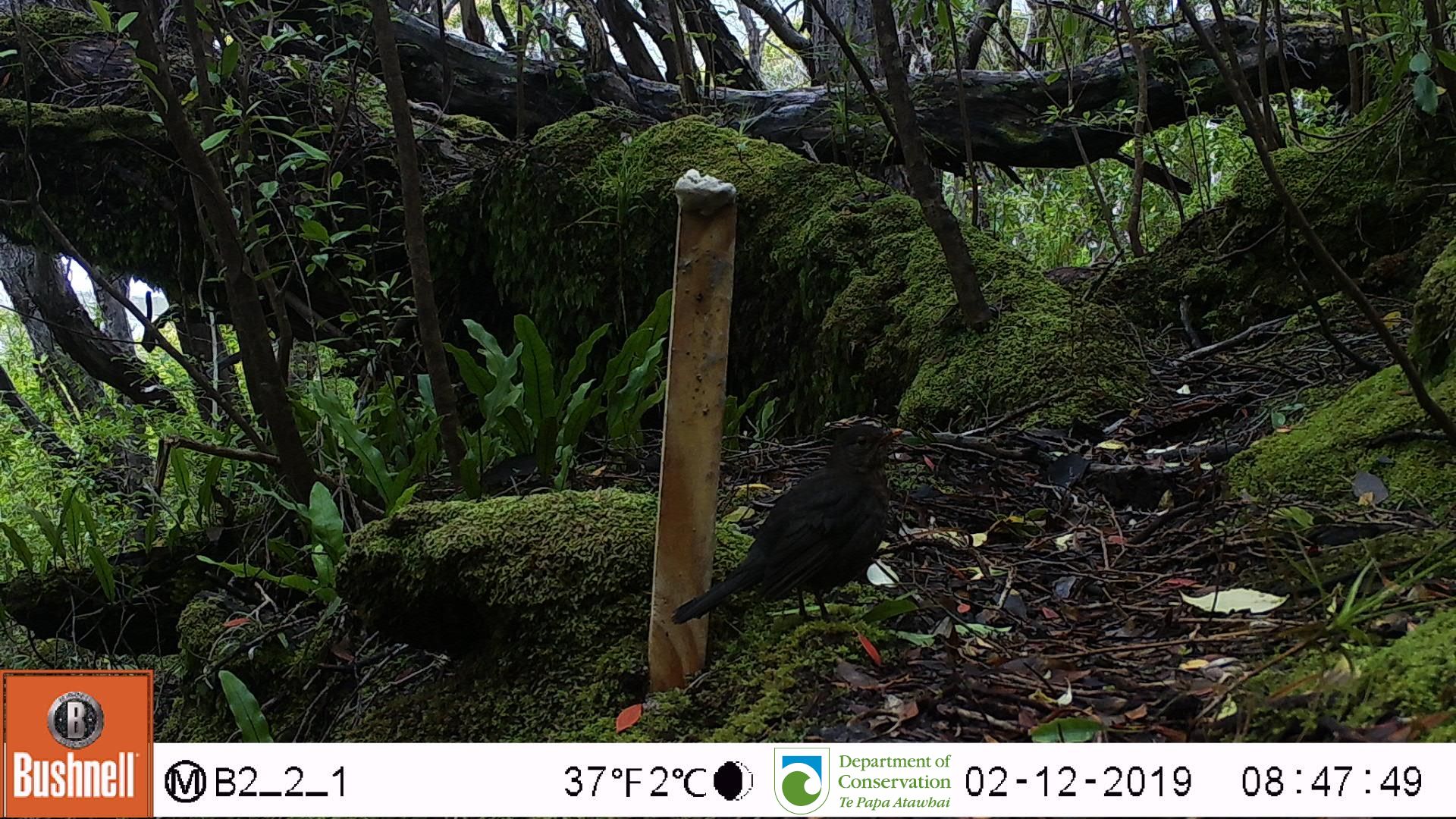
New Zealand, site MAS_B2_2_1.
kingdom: Animalia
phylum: Chordata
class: Aves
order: Passeriformes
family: Turdidae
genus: Turdus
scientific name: Turdus merula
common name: eurasian blackbird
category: blackbird